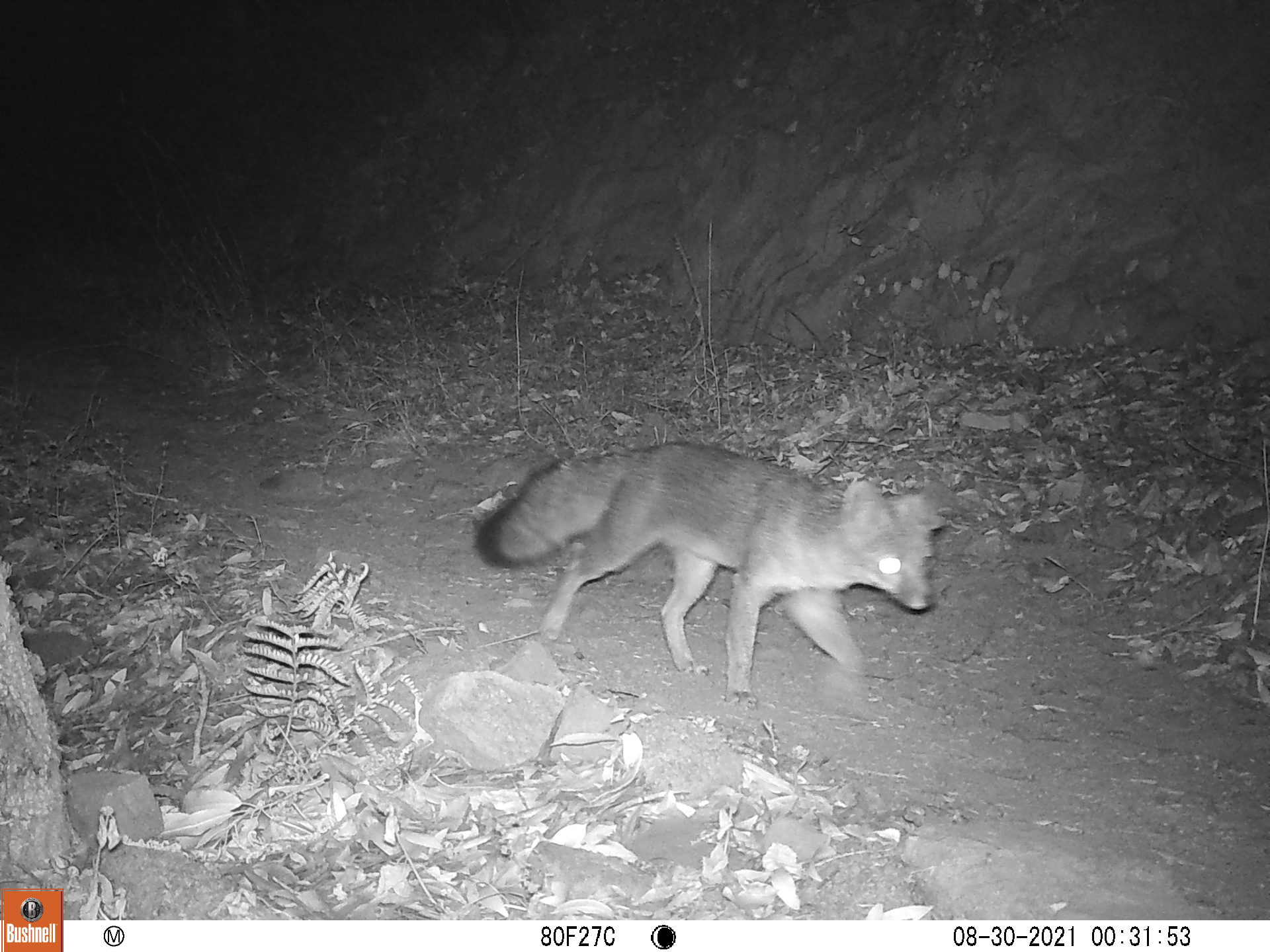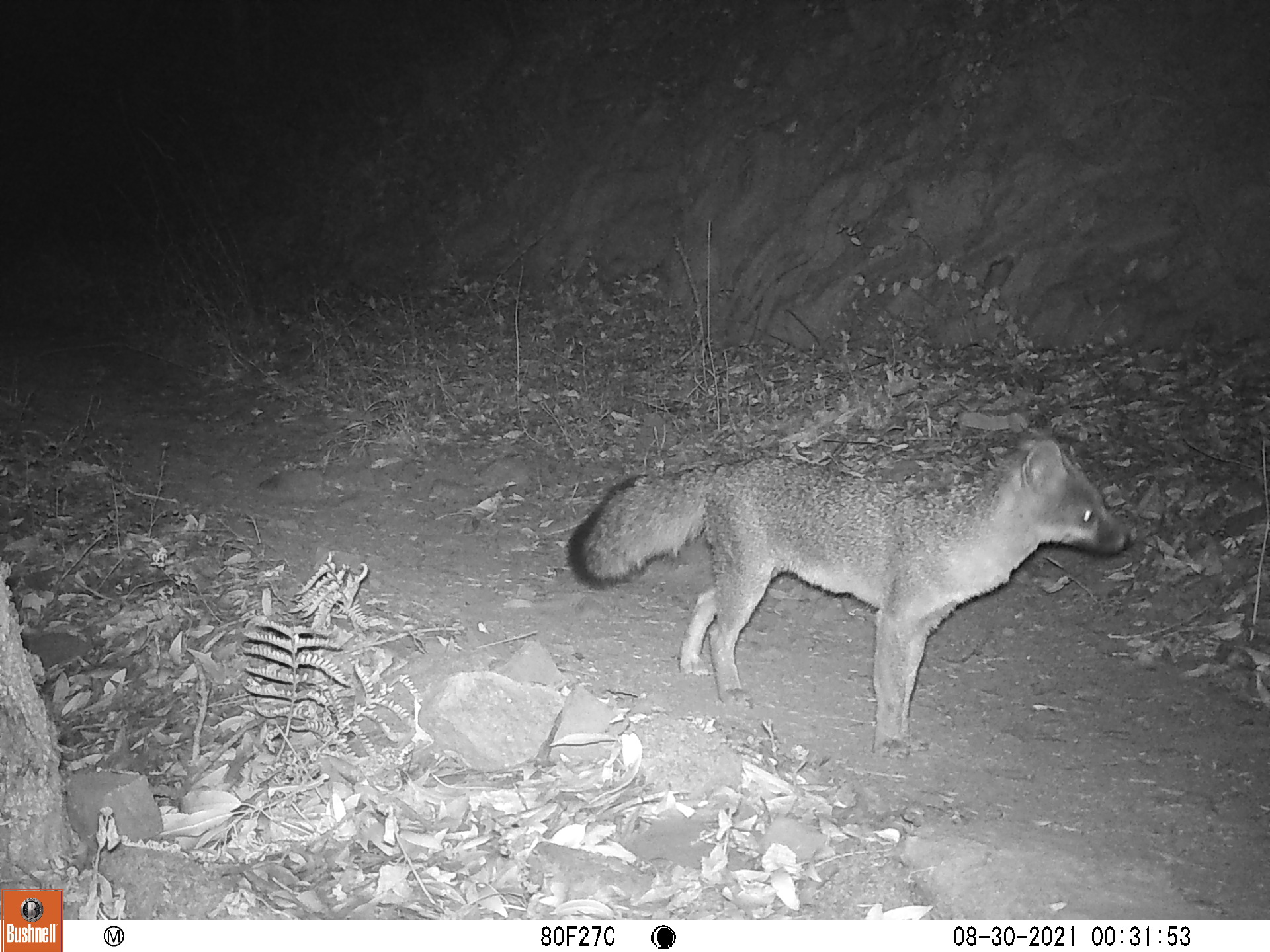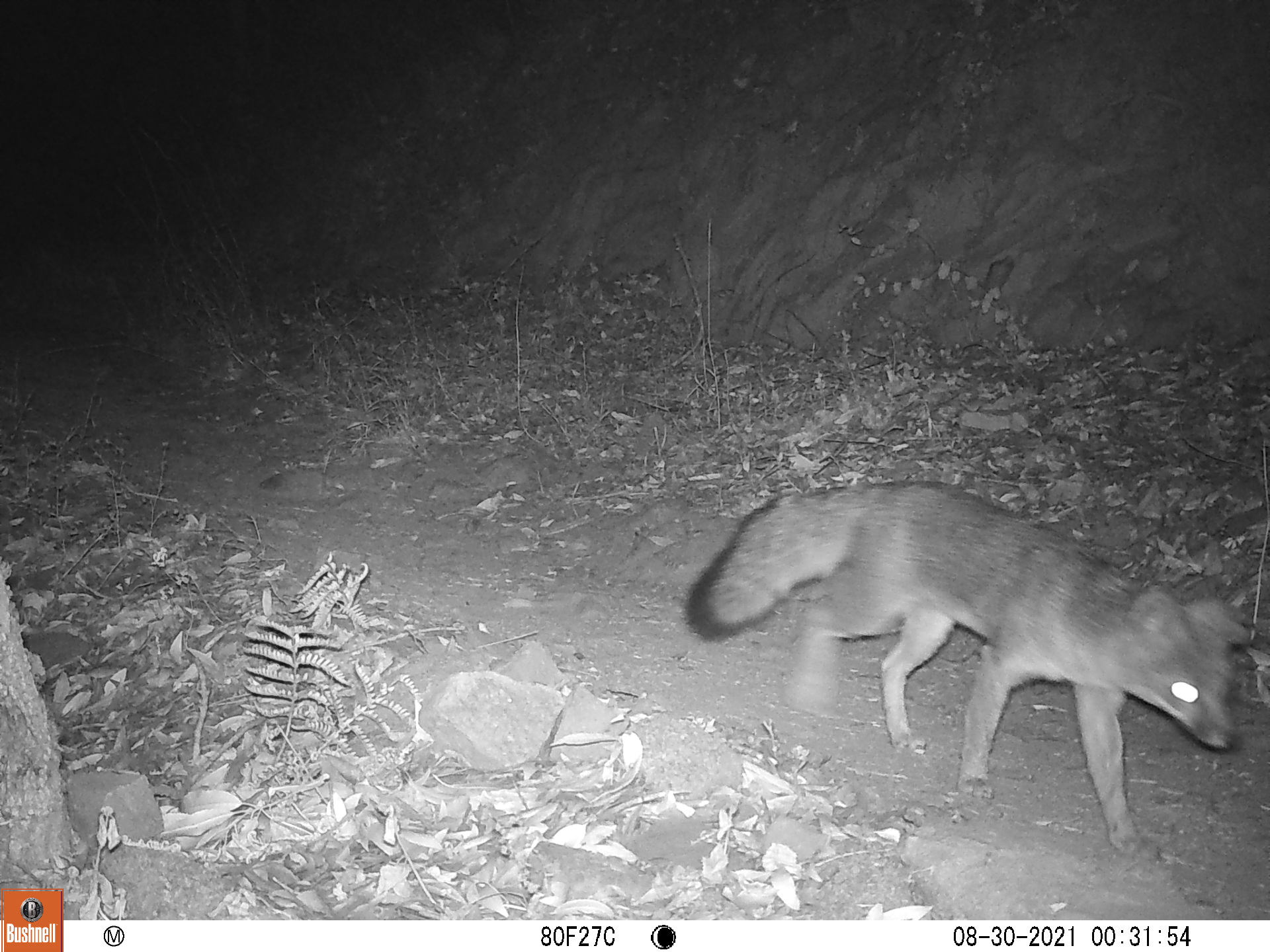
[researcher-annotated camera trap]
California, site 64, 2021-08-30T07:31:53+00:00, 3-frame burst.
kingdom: Animalia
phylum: Chordata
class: Mammalia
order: Carnivora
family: Canidae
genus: Urocyon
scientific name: Urocyon cinereoargenteus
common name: gray fox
Gray fox (Urocyon cinereoargenteus).